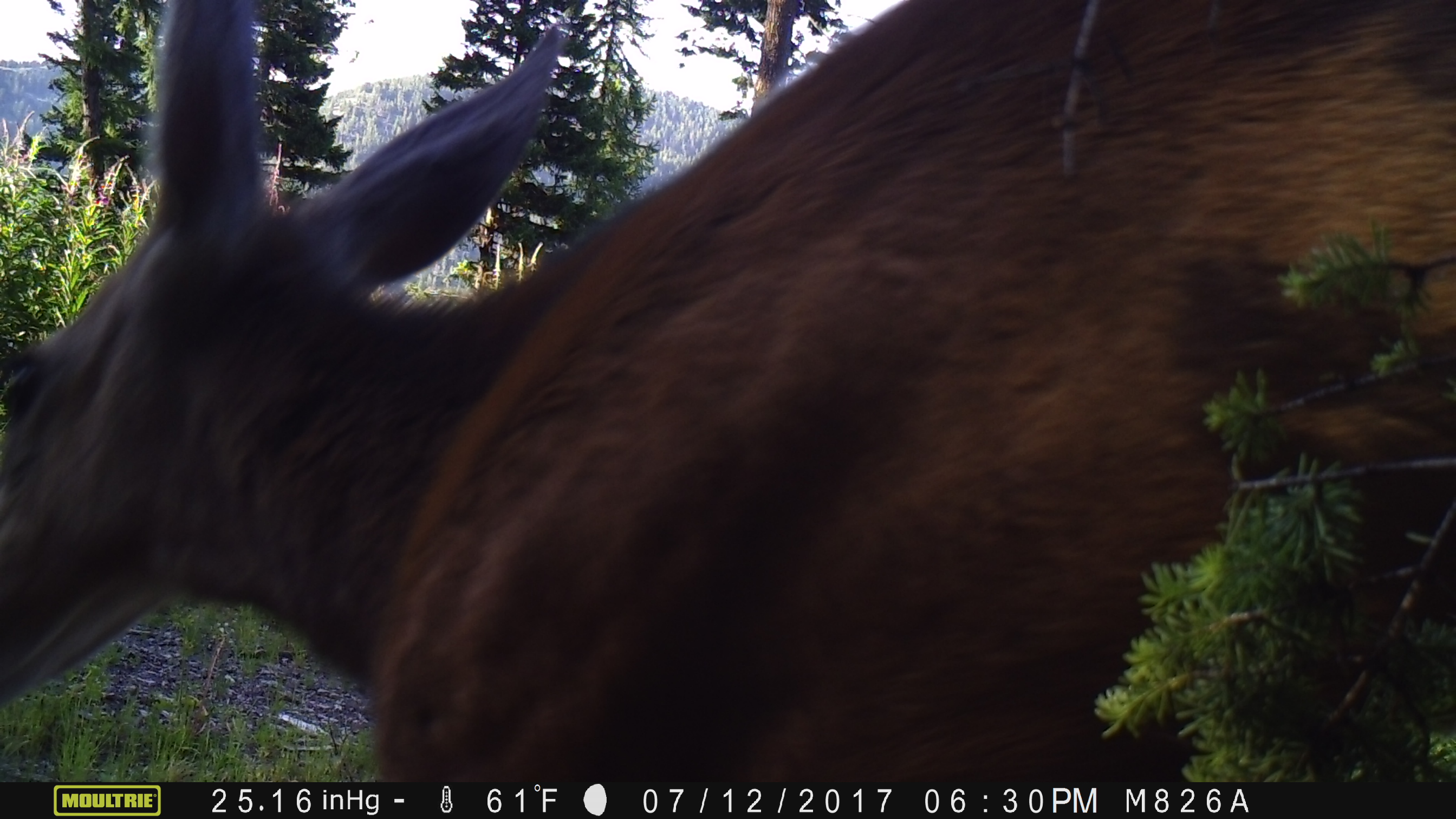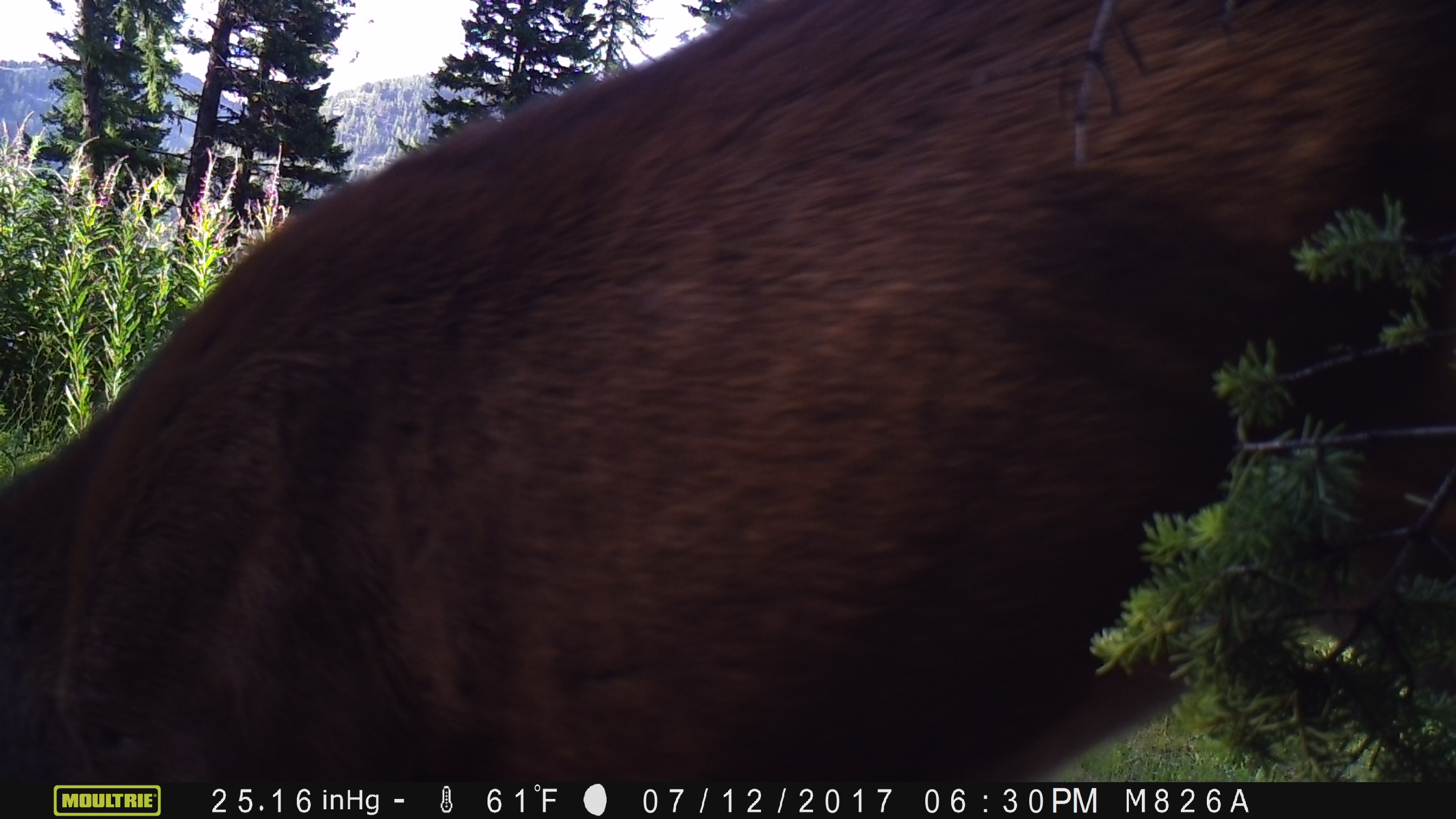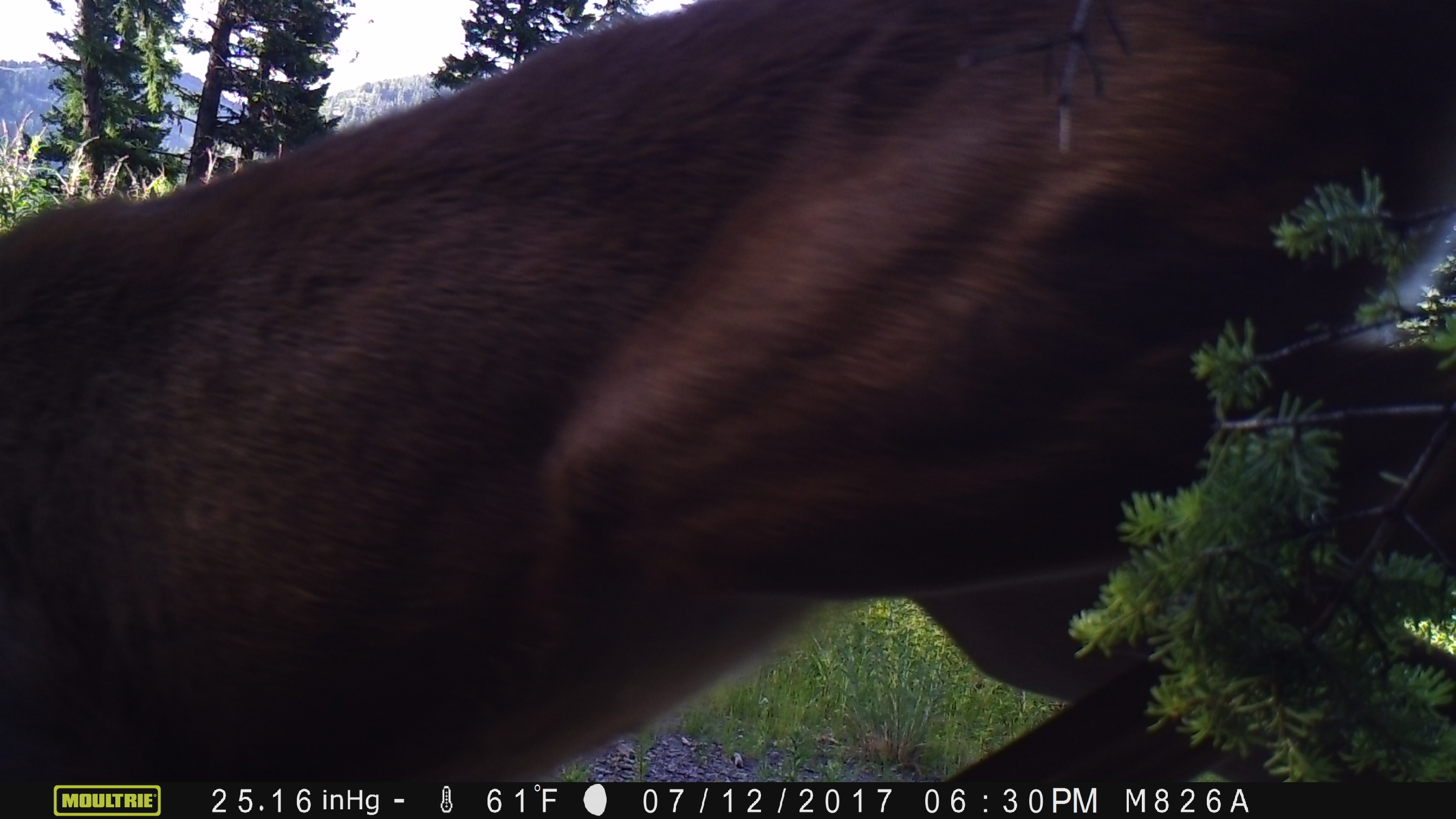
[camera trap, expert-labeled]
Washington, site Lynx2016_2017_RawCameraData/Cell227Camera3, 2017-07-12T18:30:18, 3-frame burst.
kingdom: Animalia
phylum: Chordata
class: Mammalia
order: Artiodactyla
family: Cervidae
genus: Odocoileus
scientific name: Odocoileus hemionus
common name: mule deer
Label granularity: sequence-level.